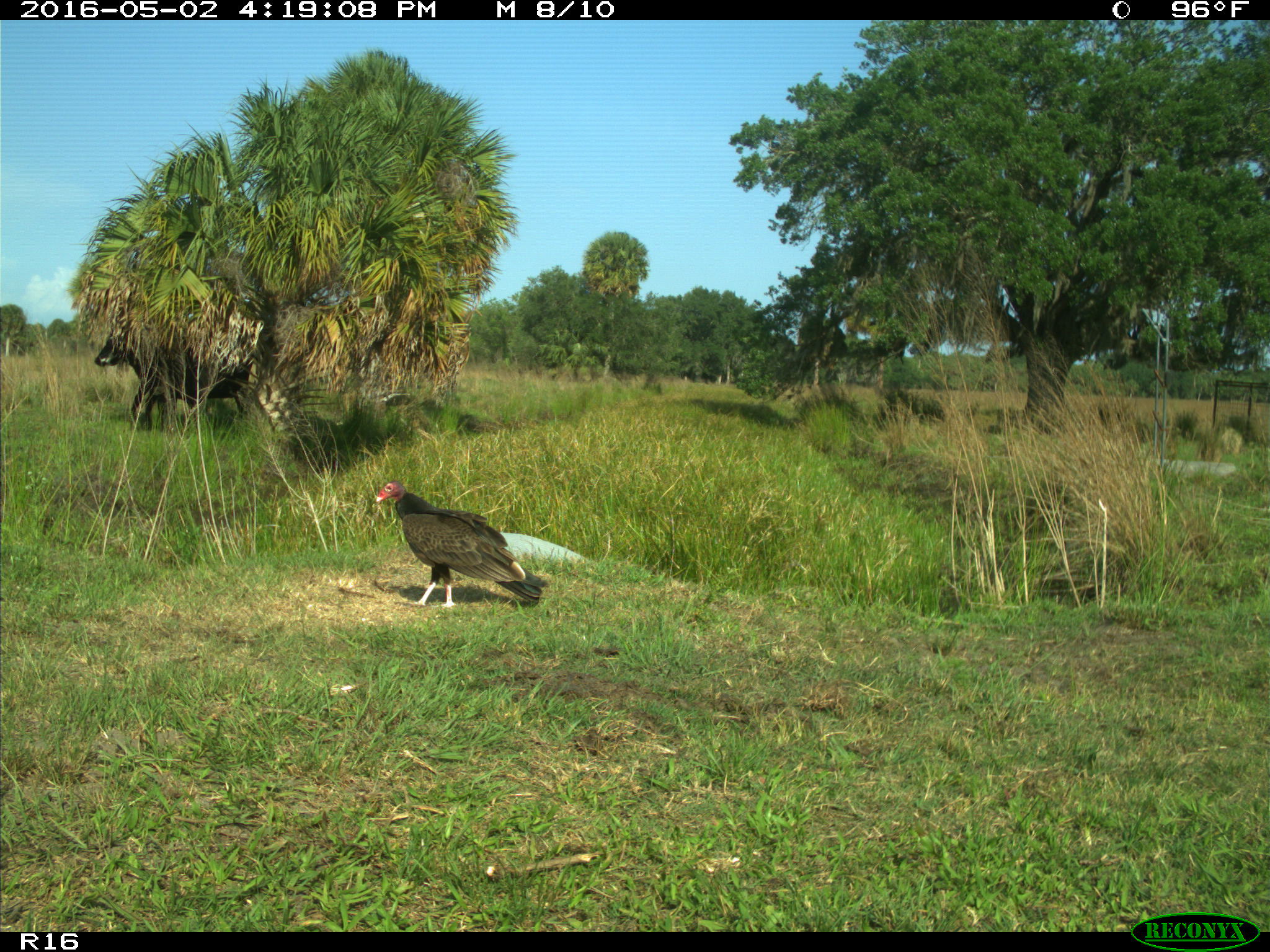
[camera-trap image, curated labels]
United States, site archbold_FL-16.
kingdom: Animalia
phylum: Chordata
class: Mammalia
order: Artiodactyla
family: Bovidae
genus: Bos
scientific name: Bos taurus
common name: domestic cow